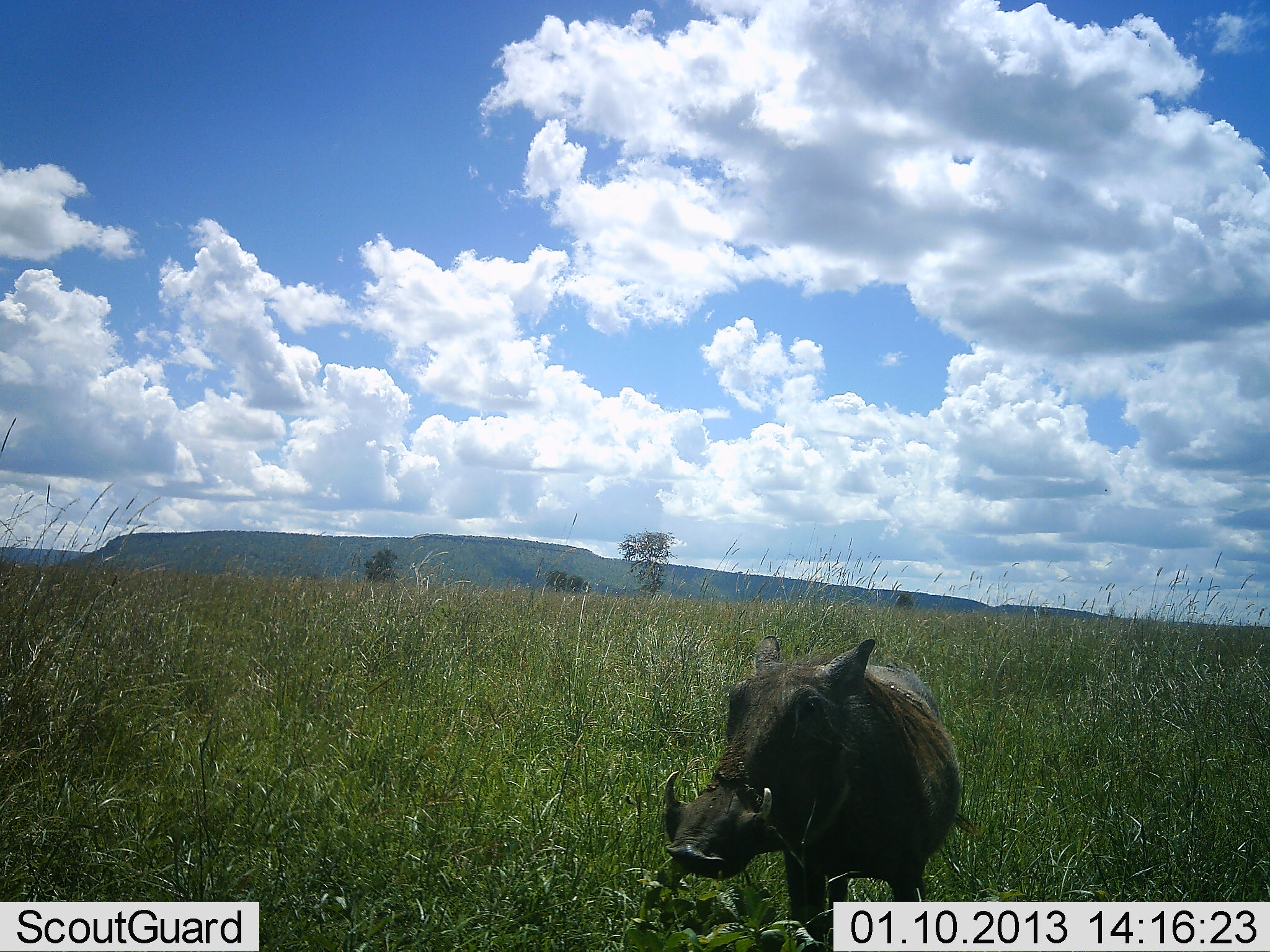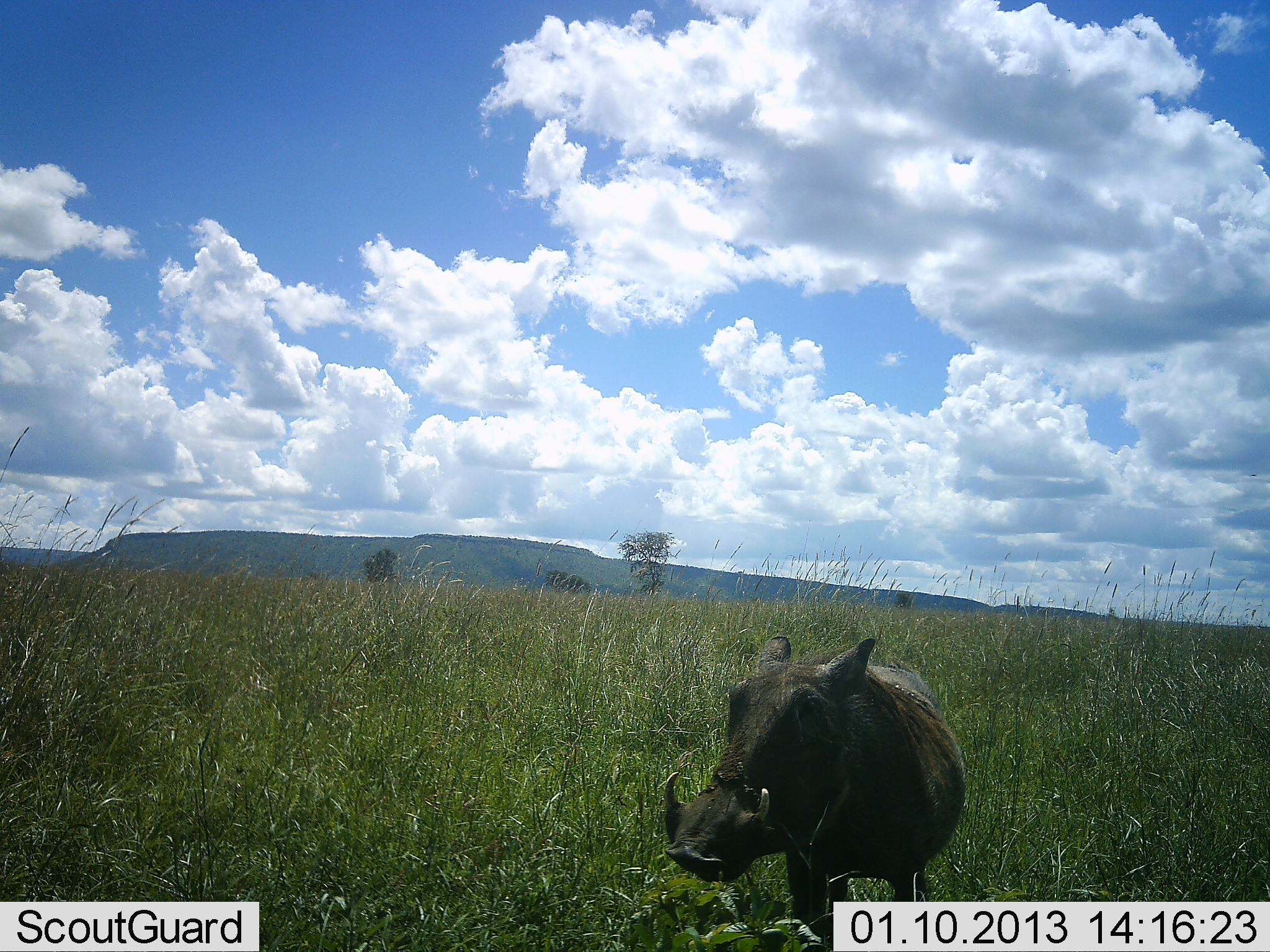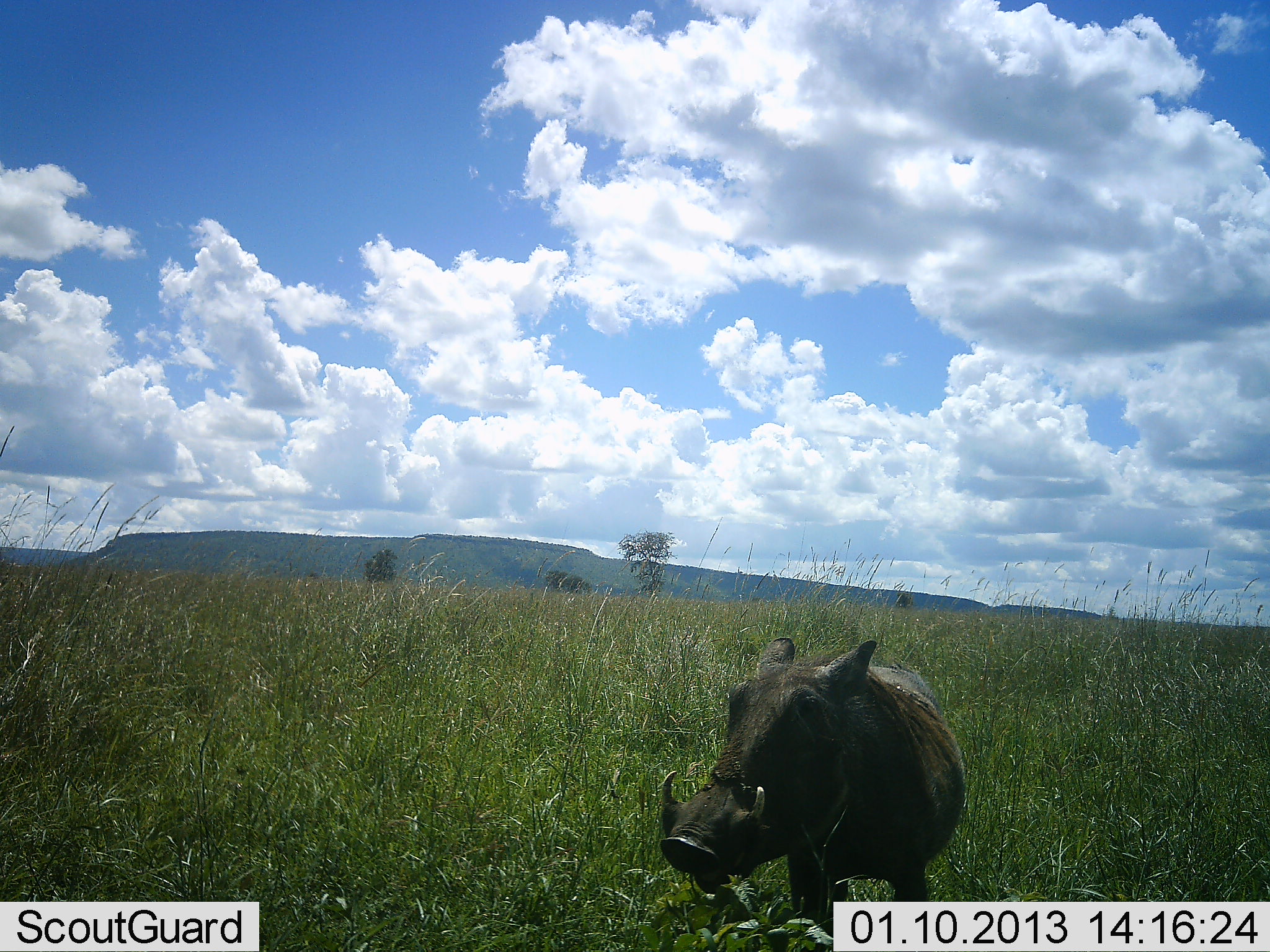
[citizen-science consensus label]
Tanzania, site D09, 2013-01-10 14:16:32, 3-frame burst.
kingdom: Animalia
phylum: Chordata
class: Mammalia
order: Artiodactyla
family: Suidae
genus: Phacochoerus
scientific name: Phacochoerus africanus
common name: warthog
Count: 1.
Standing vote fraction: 90%.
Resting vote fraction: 0%.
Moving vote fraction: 10%.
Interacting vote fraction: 0%.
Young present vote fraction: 0%.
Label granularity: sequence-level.